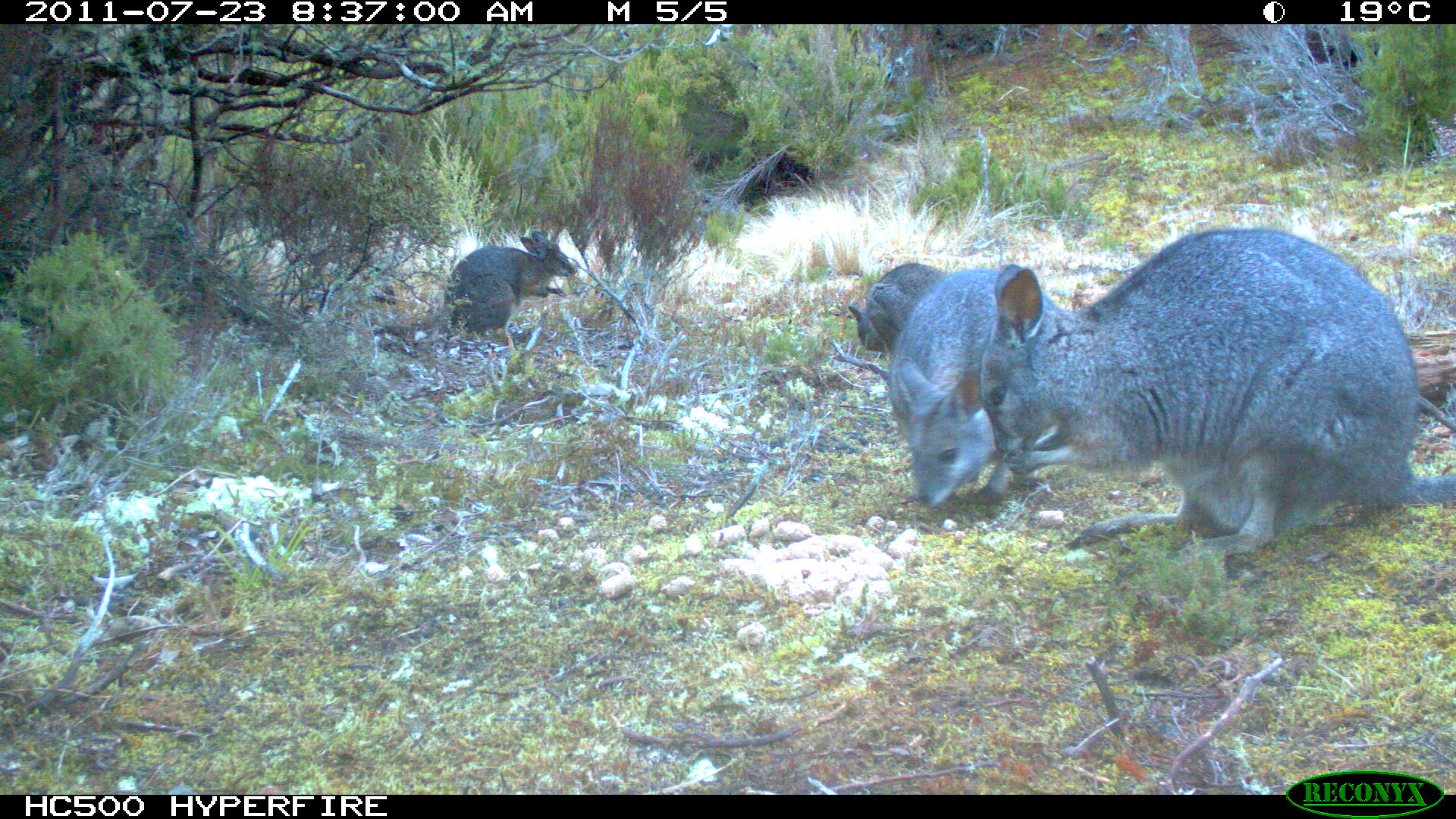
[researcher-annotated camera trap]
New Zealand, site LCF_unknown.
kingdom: Animalia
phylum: Chordata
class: Mammalia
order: Diprotodontia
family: Macropodidae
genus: Notamacropus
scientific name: Notamacropus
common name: wallaby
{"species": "wallaby (Notamacropus)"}